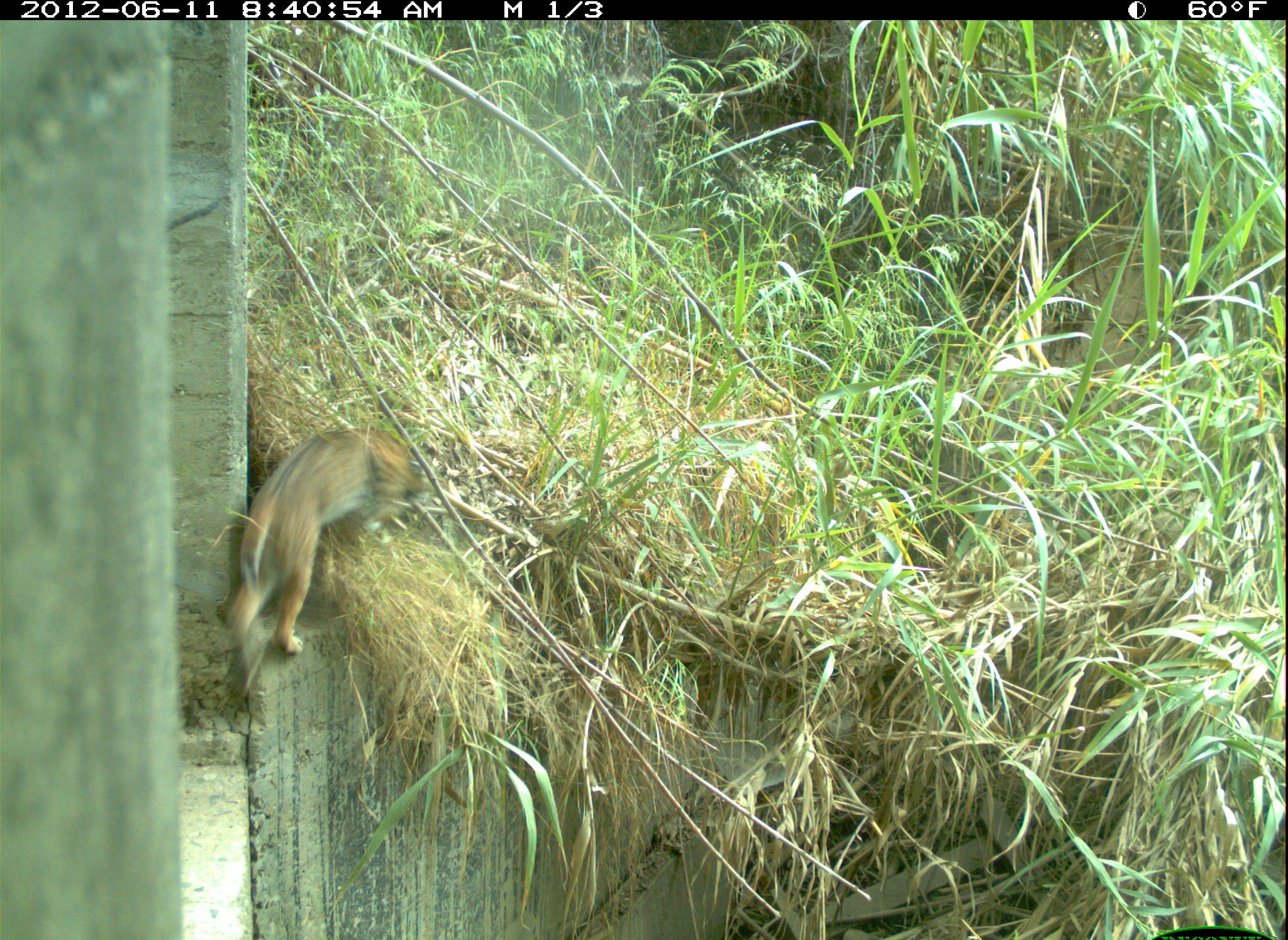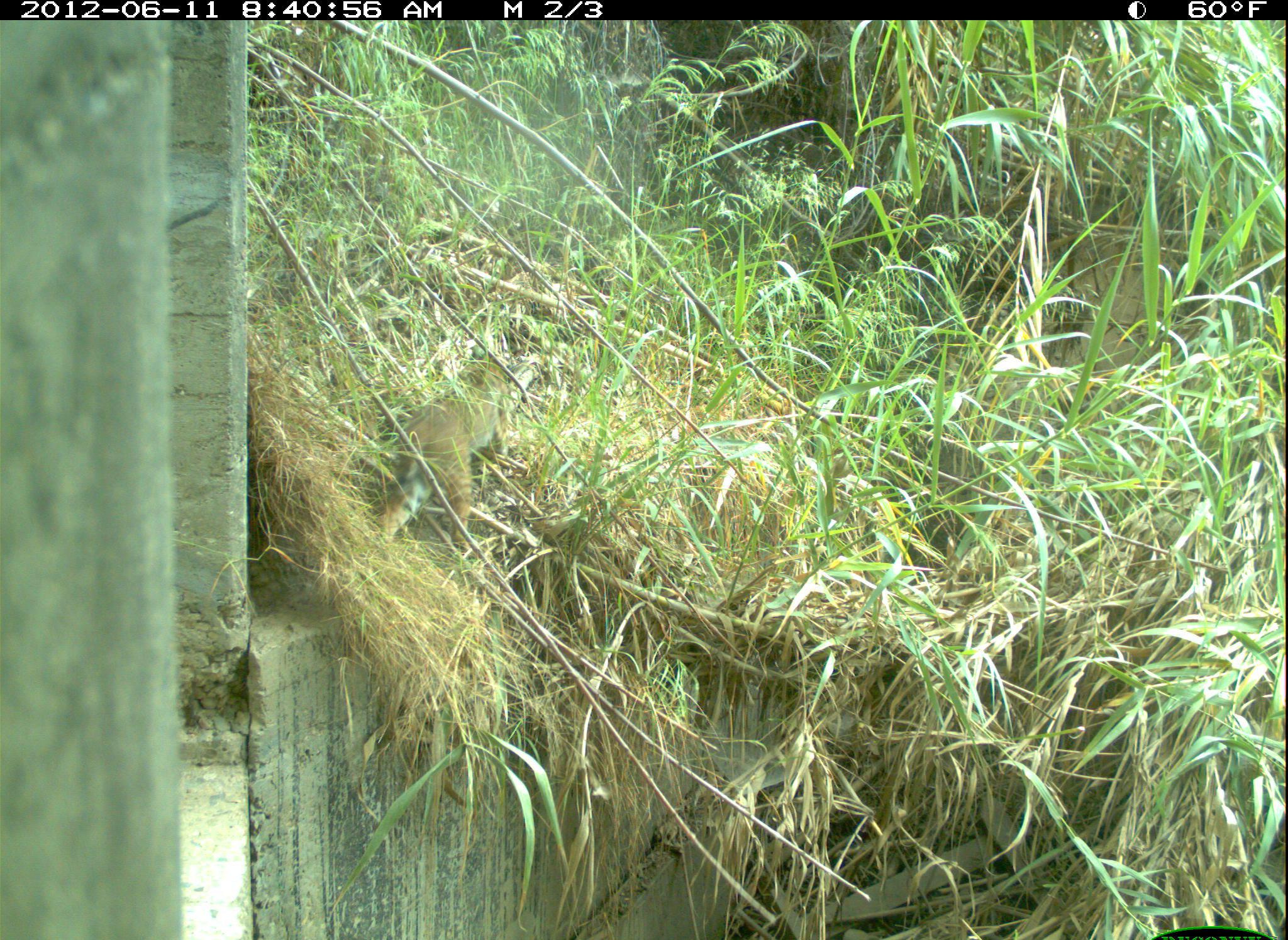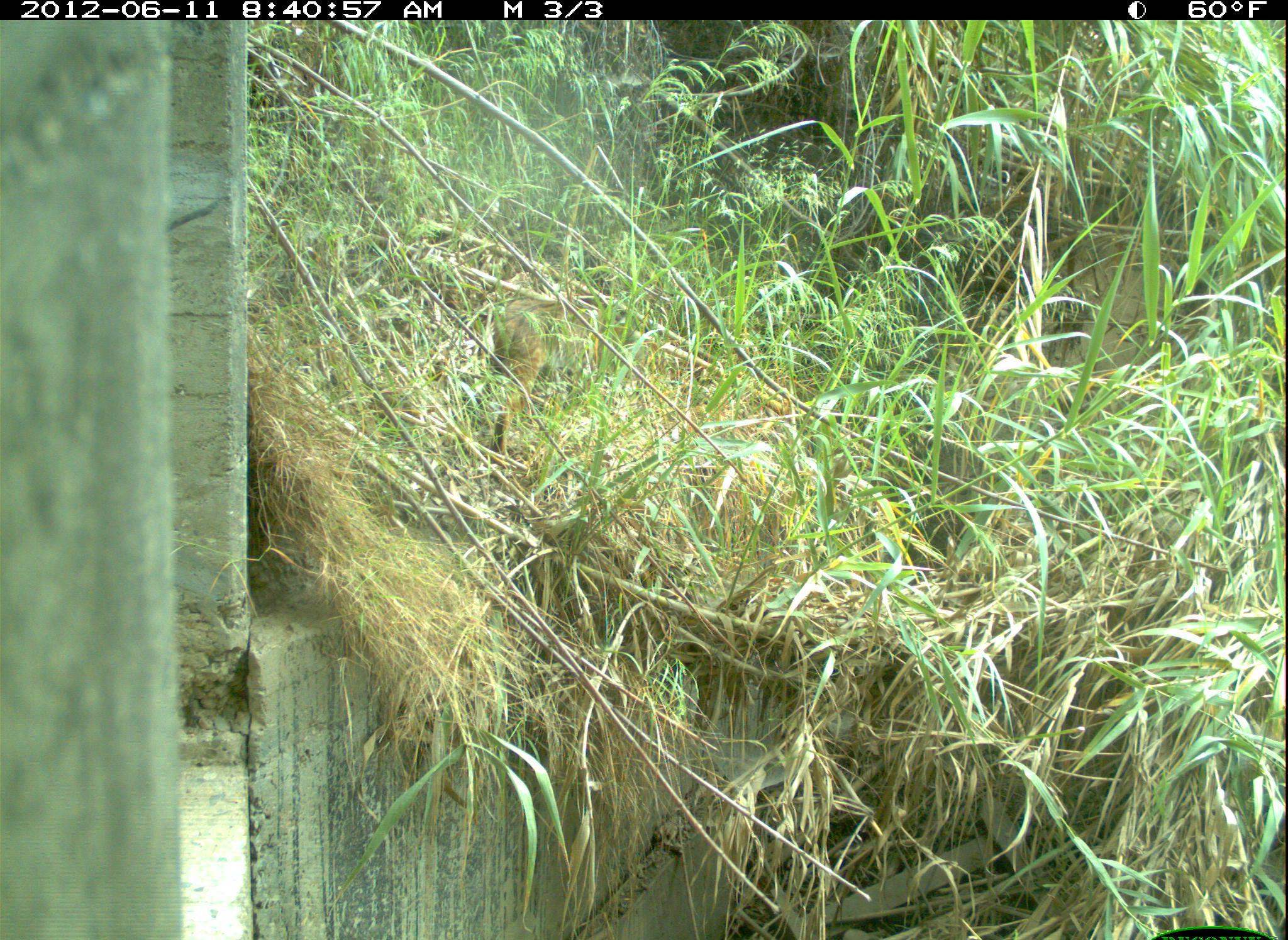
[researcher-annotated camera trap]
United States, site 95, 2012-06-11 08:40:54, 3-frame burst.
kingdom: Animalia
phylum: Chordata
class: Mammalia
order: Carnivora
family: Felidae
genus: Lynx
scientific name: Lynx rufus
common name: bobcat